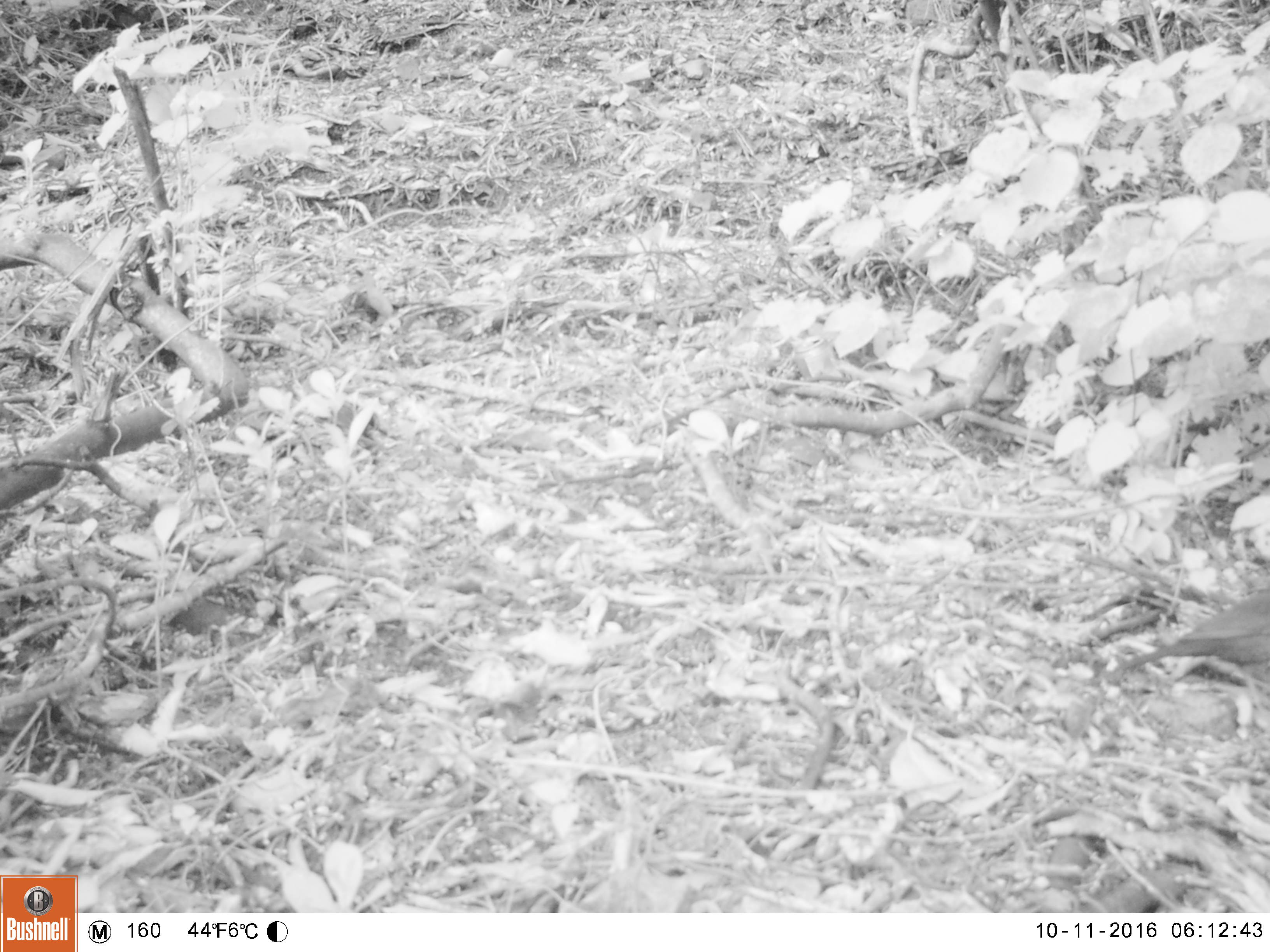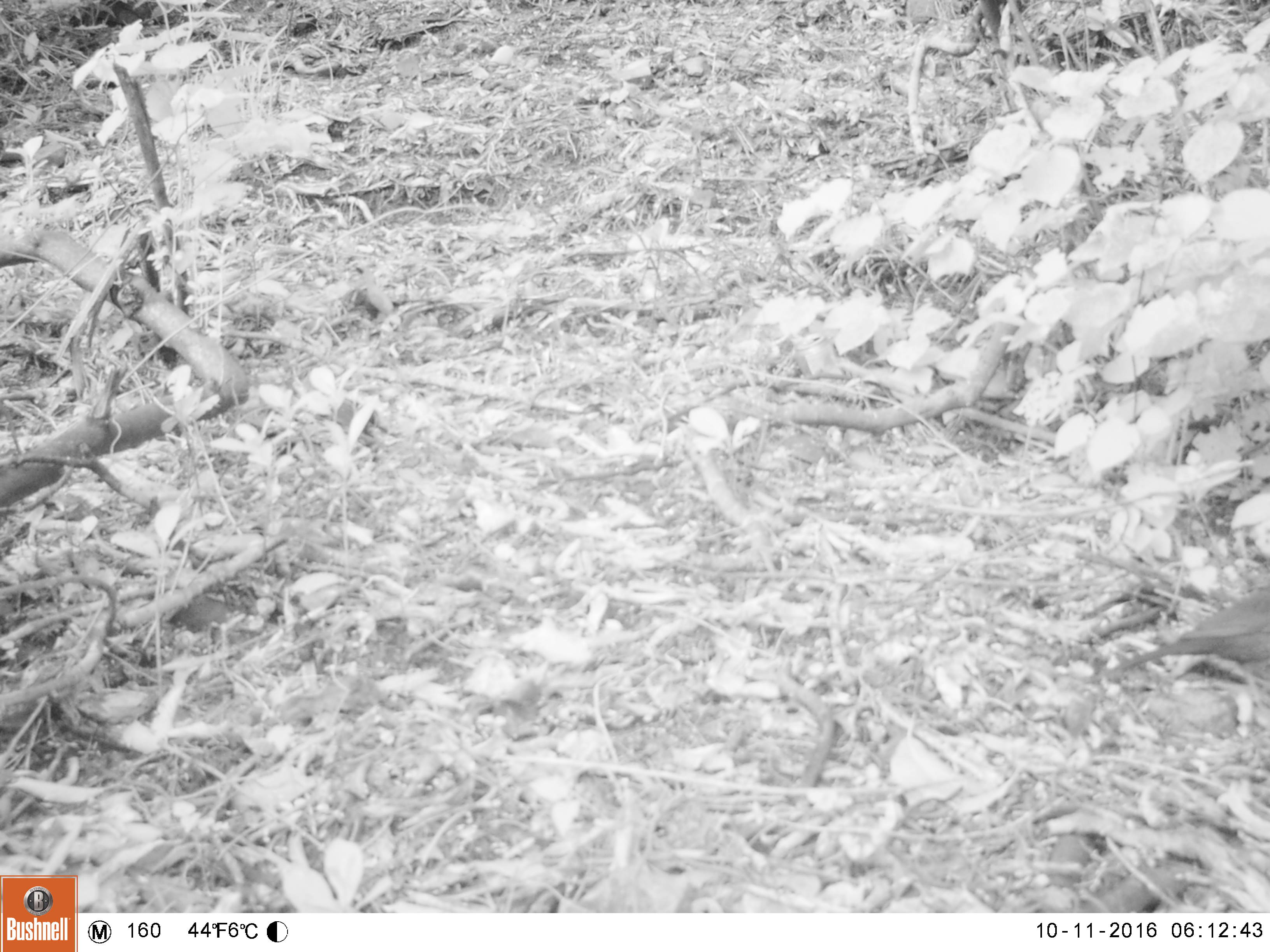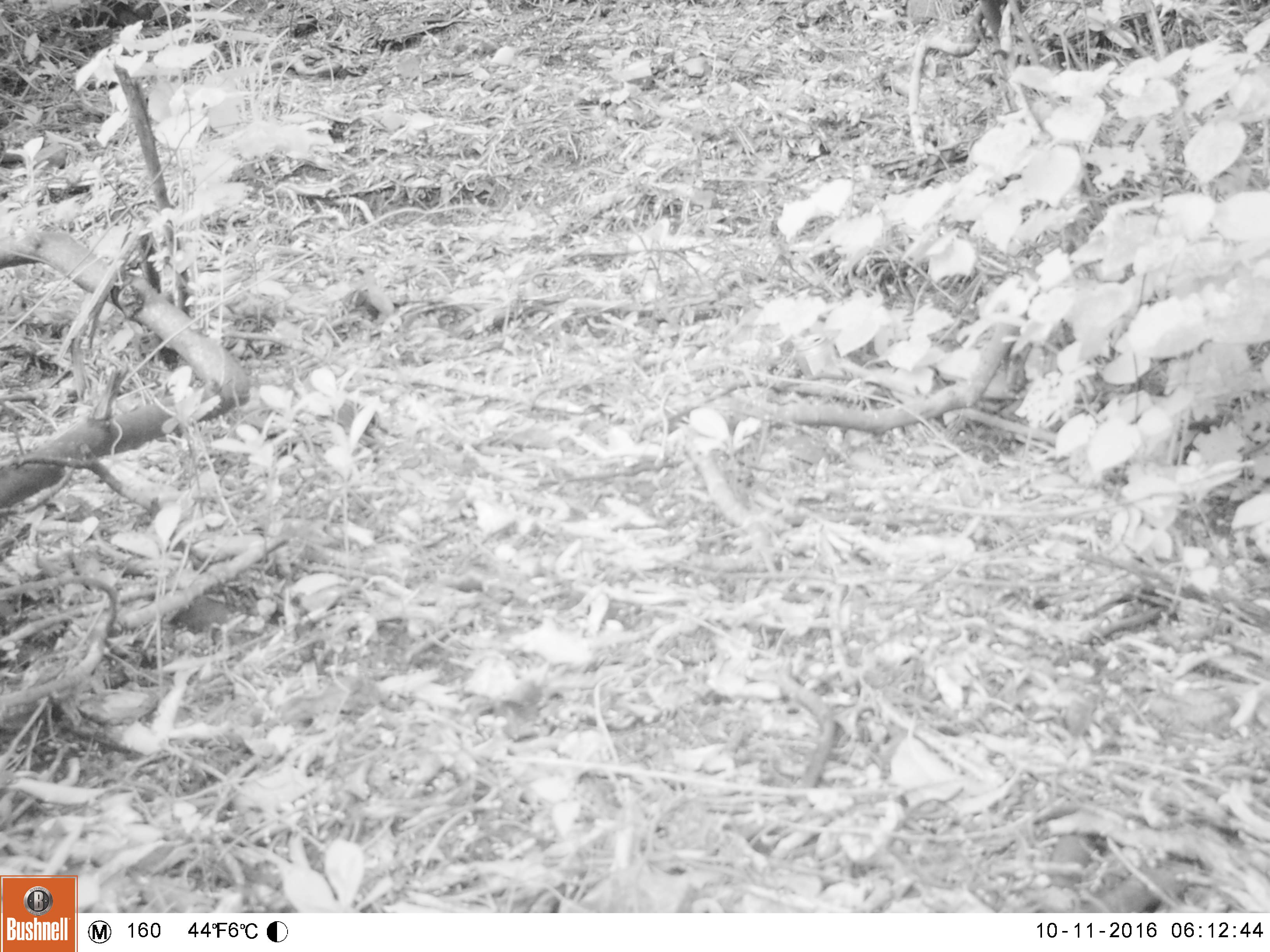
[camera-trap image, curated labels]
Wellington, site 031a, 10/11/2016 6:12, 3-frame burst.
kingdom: Animalia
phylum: Chordata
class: Aves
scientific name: Aves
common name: bird